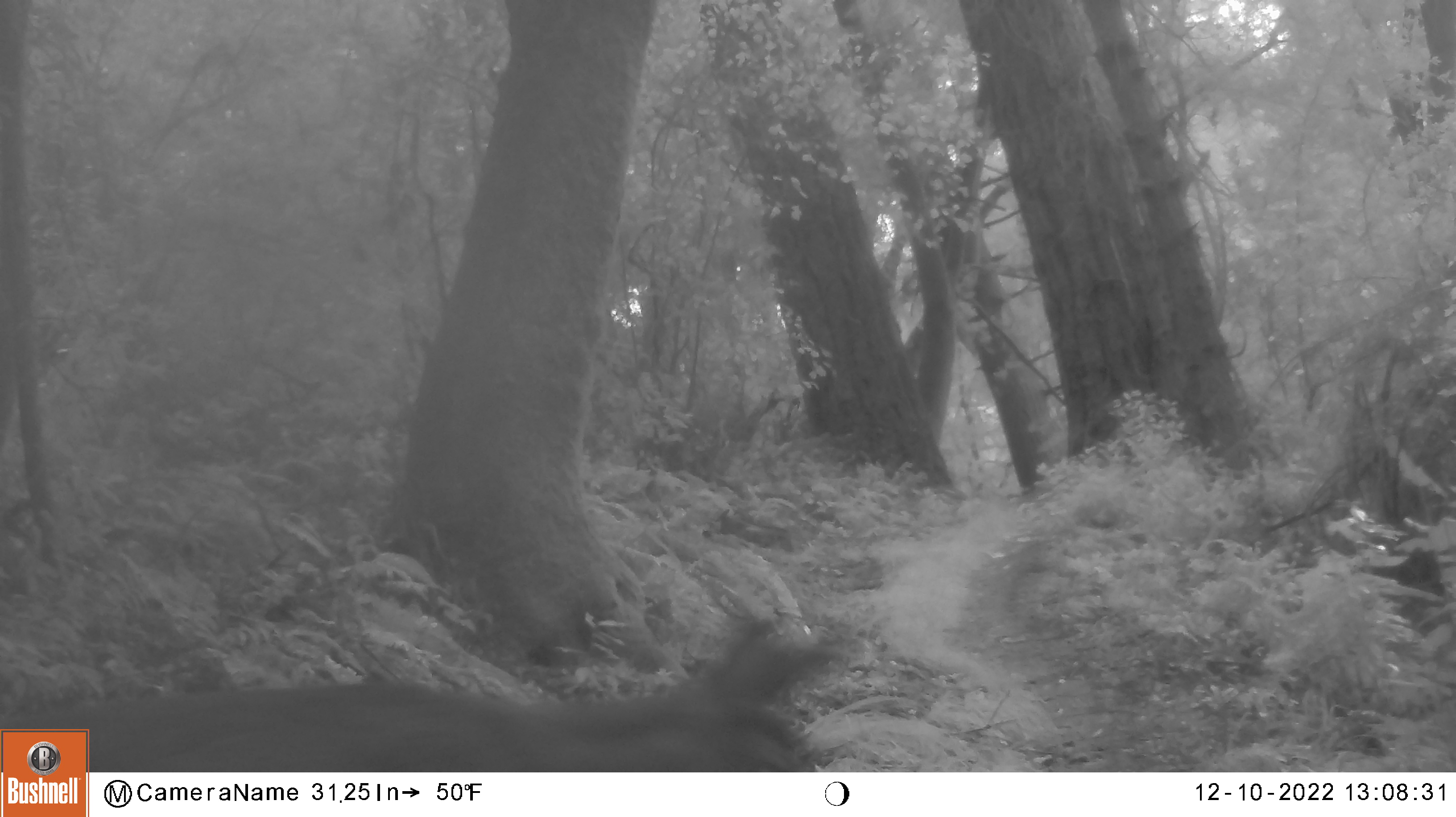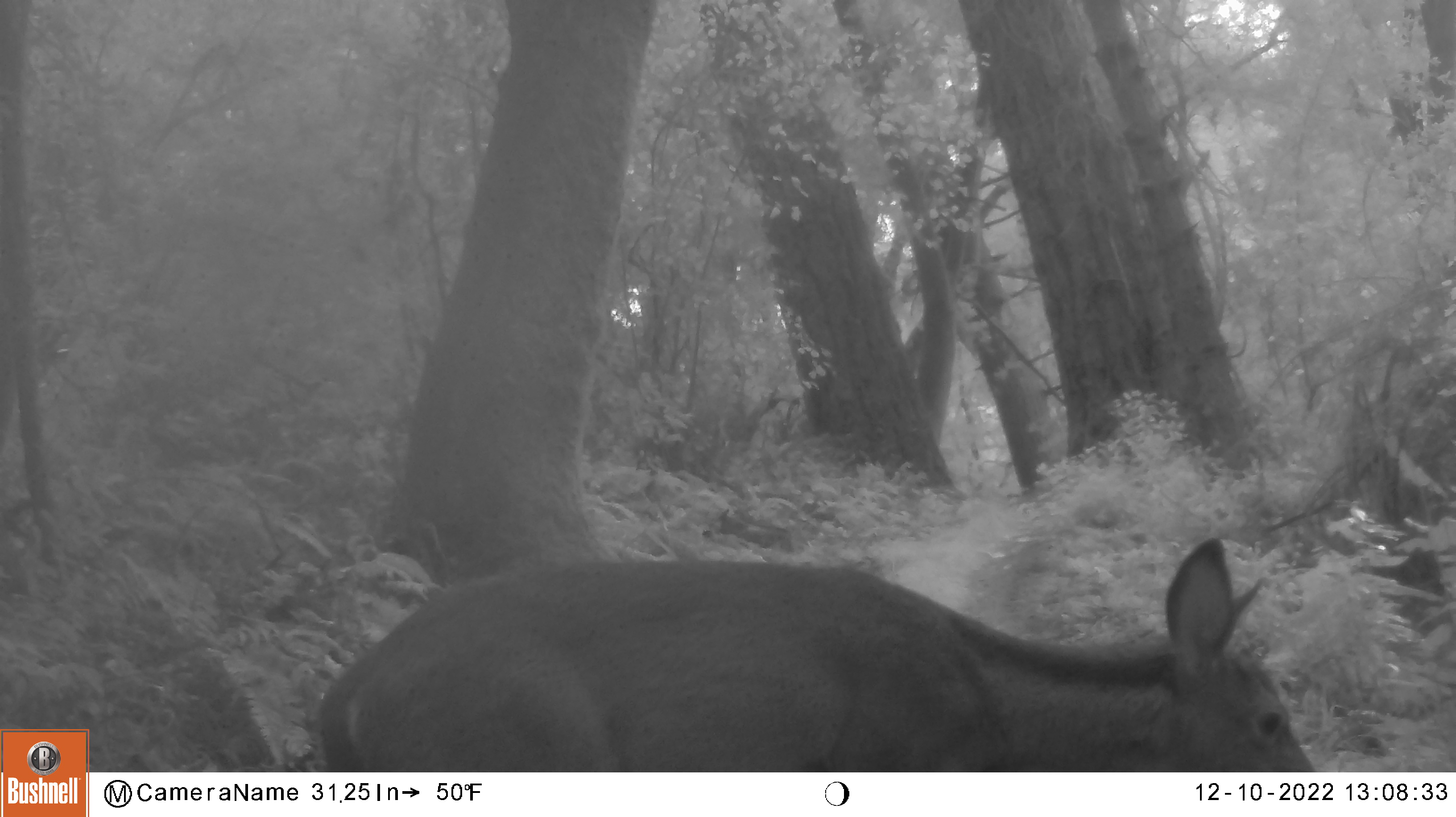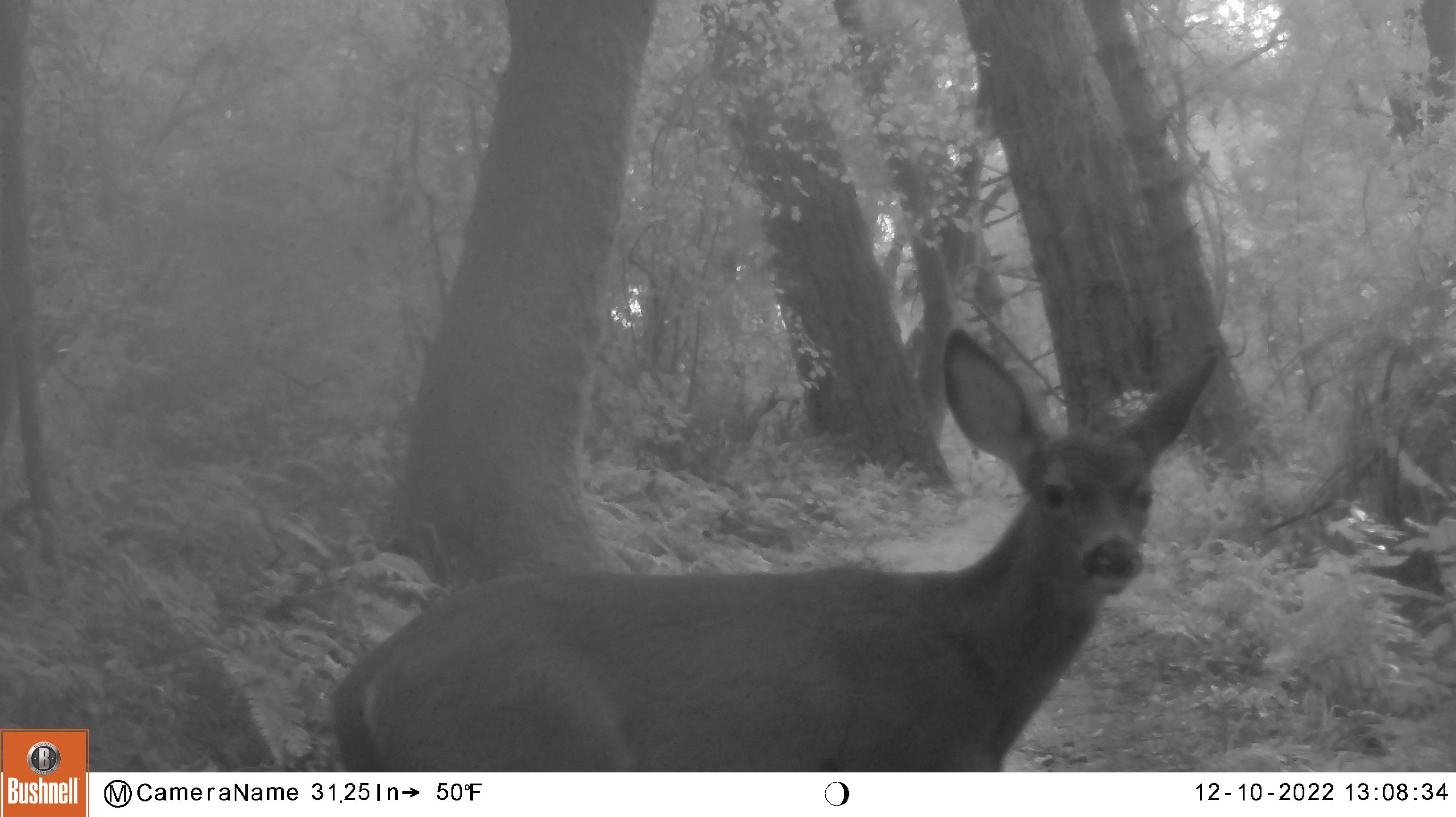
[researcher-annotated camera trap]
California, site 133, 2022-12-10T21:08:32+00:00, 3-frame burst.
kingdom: Animalia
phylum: Chordata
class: Mammalia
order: Artiodactyla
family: Cervidae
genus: Odocoileus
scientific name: Odocoileus hemionus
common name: mule deer